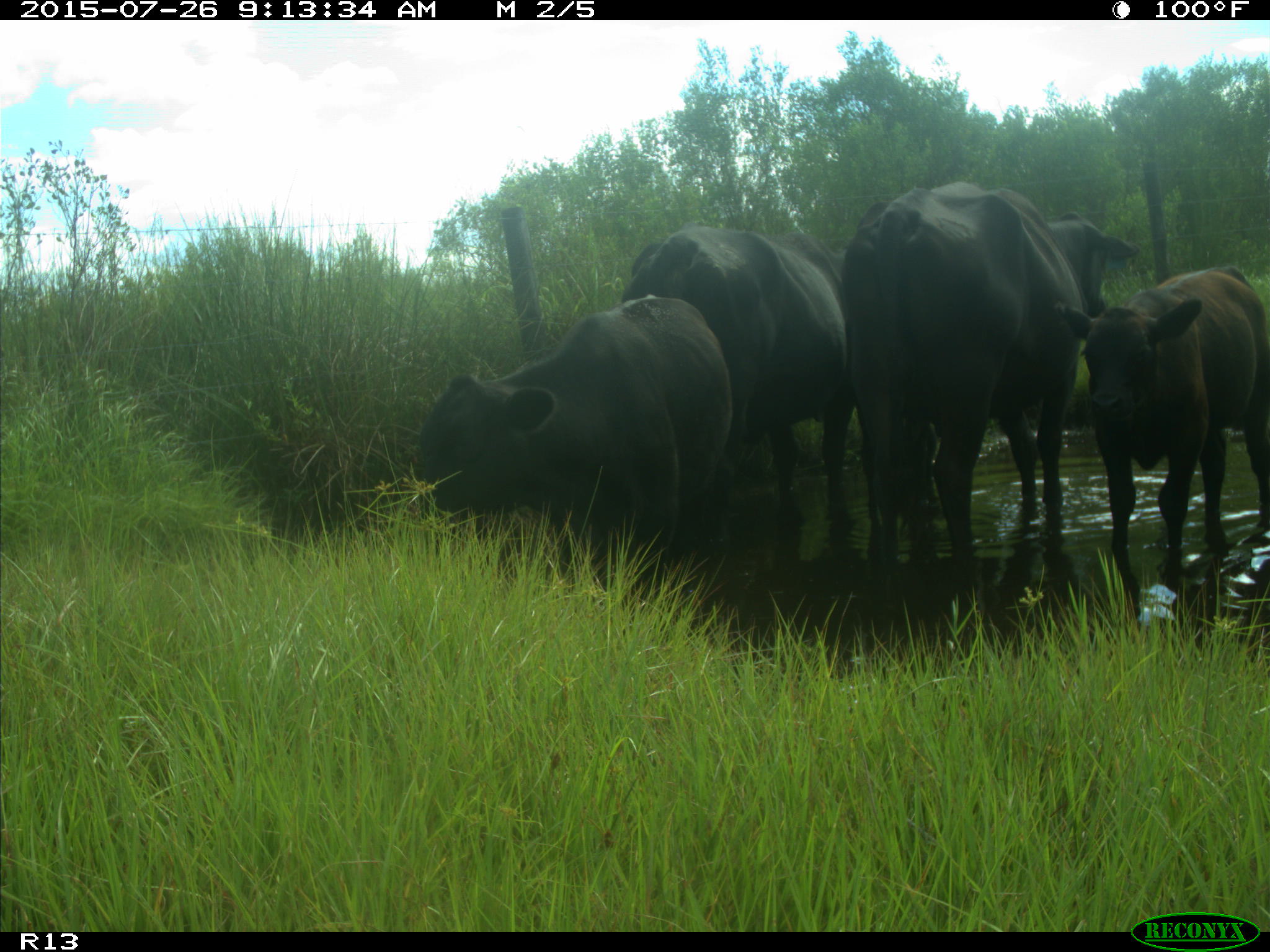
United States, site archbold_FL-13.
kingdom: Animalia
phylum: Chordata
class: Mammalia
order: Artiodactyla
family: Bovidae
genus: Bos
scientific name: Bos taurus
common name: domestic cow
Bos taurus (domestic cow).